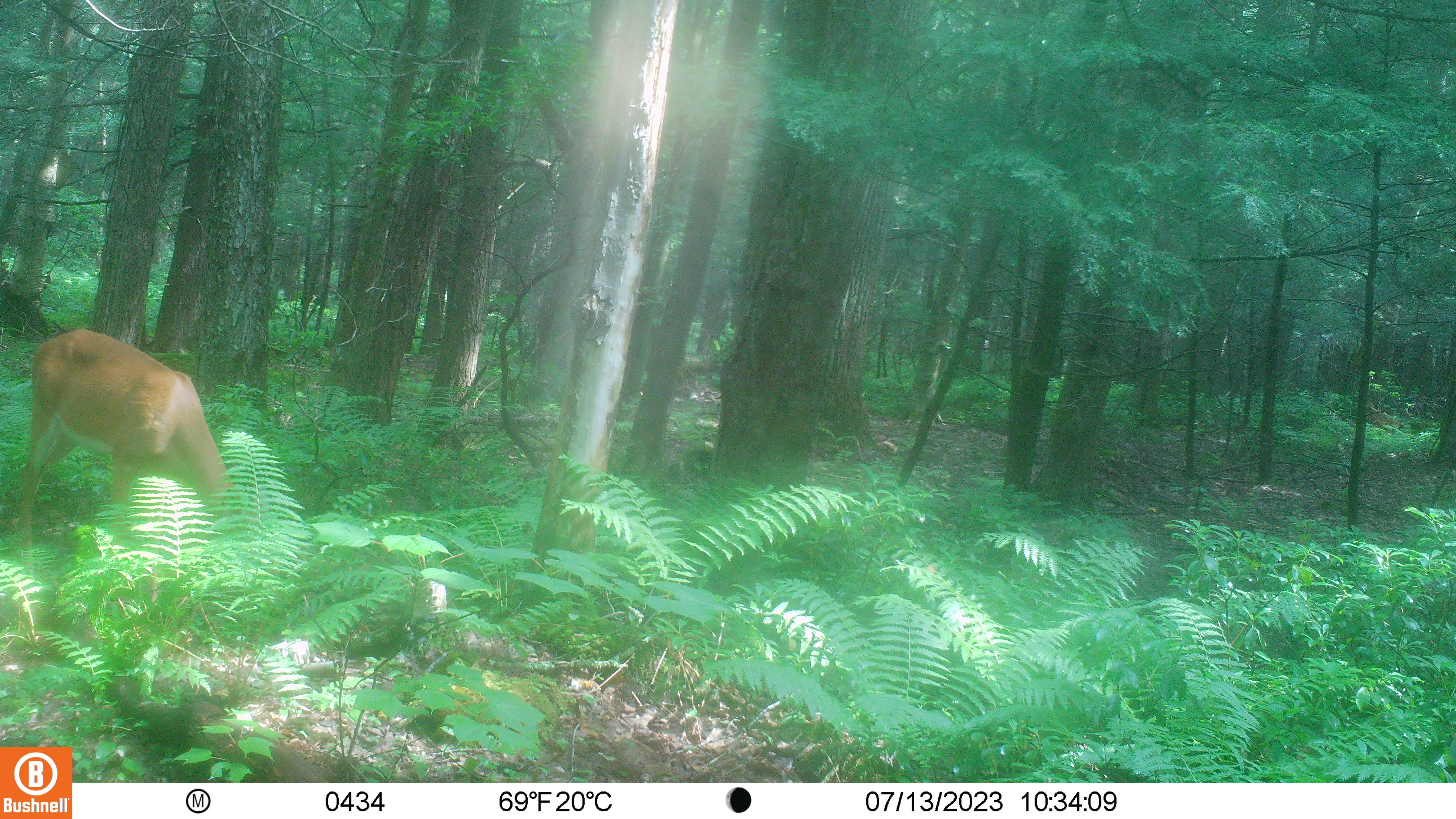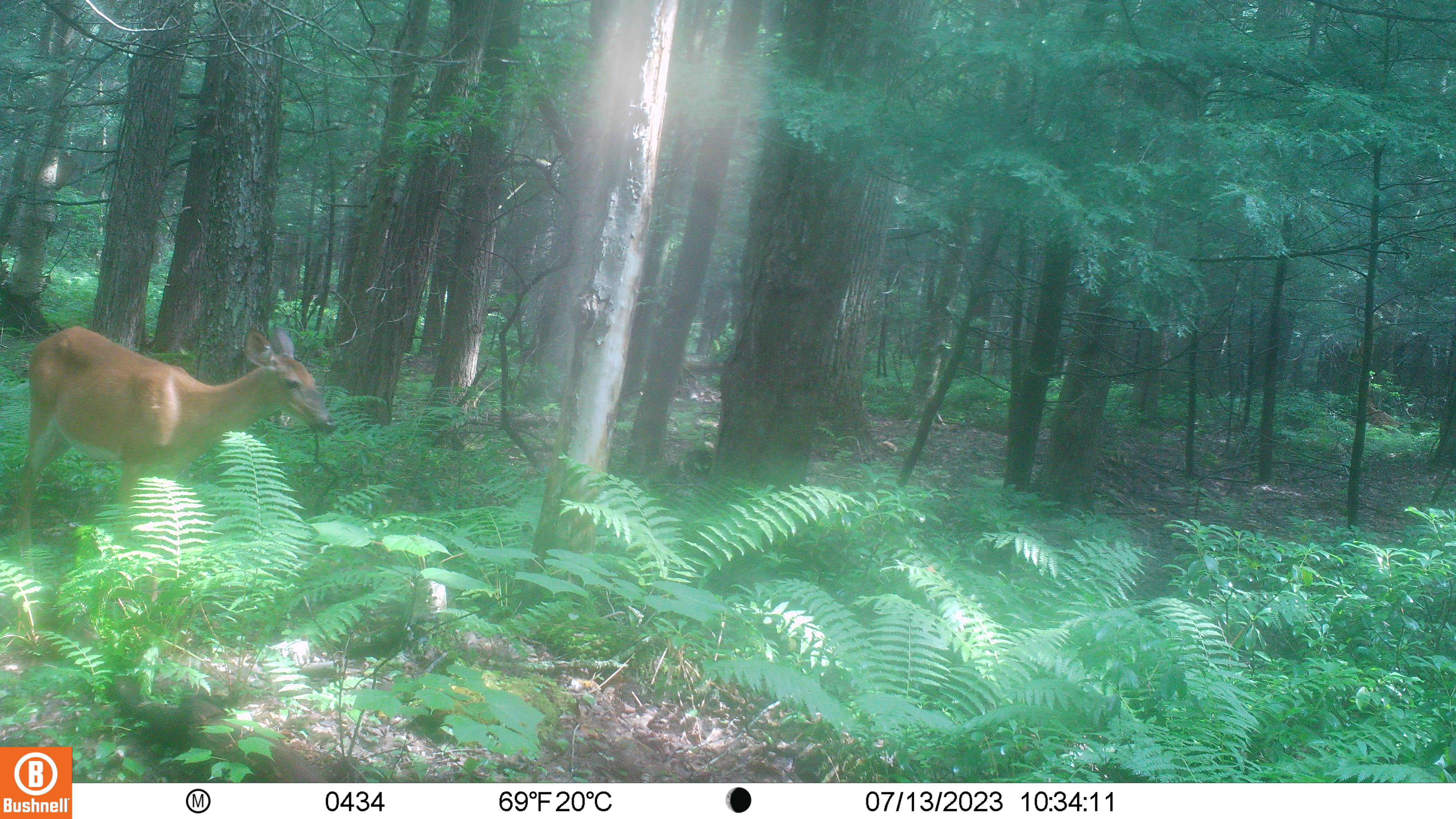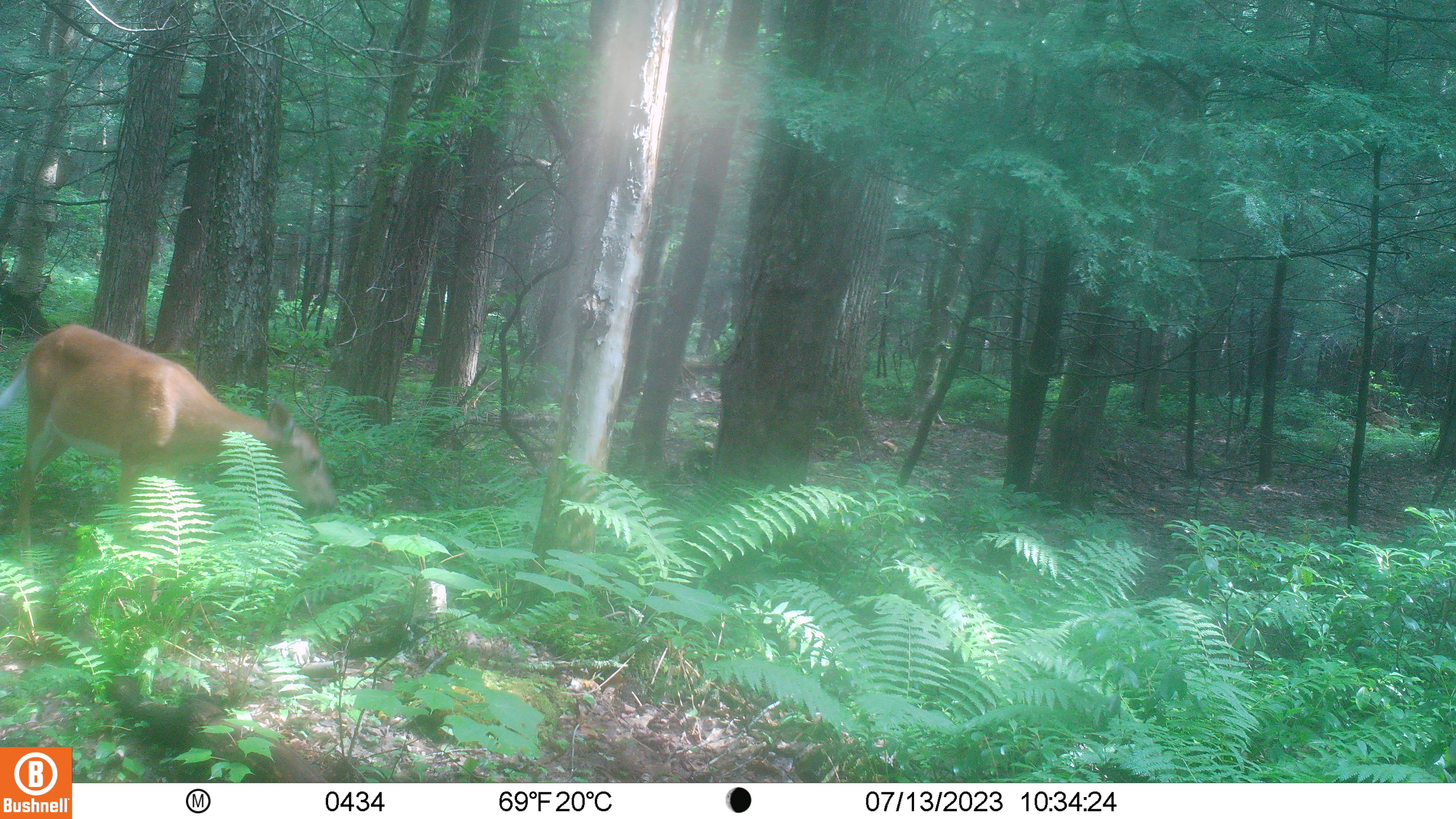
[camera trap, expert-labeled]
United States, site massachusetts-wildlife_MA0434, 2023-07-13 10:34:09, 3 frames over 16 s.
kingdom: Animalia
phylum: Chordata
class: Mammalia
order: Artiodactyla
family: Cervidae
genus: Odocoileus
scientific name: Odocoileus virginianus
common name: white-tailed deer